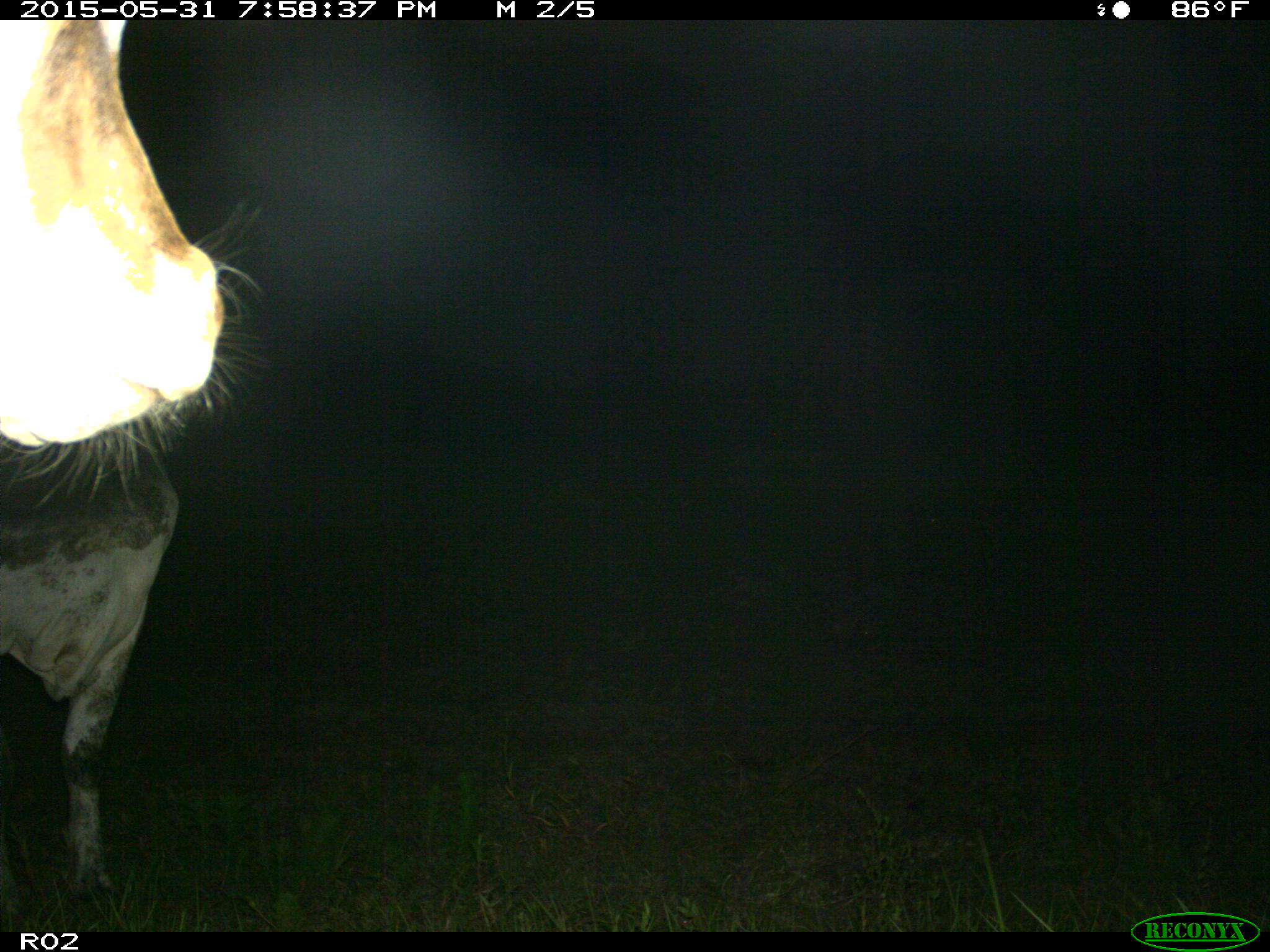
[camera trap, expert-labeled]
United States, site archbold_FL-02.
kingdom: Animalia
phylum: Chordata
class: Mammalia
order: Artiodactyla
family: Bovidae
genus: Bos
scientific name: Bos taurus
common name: domestic cow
Bos taurus (domestic cow).